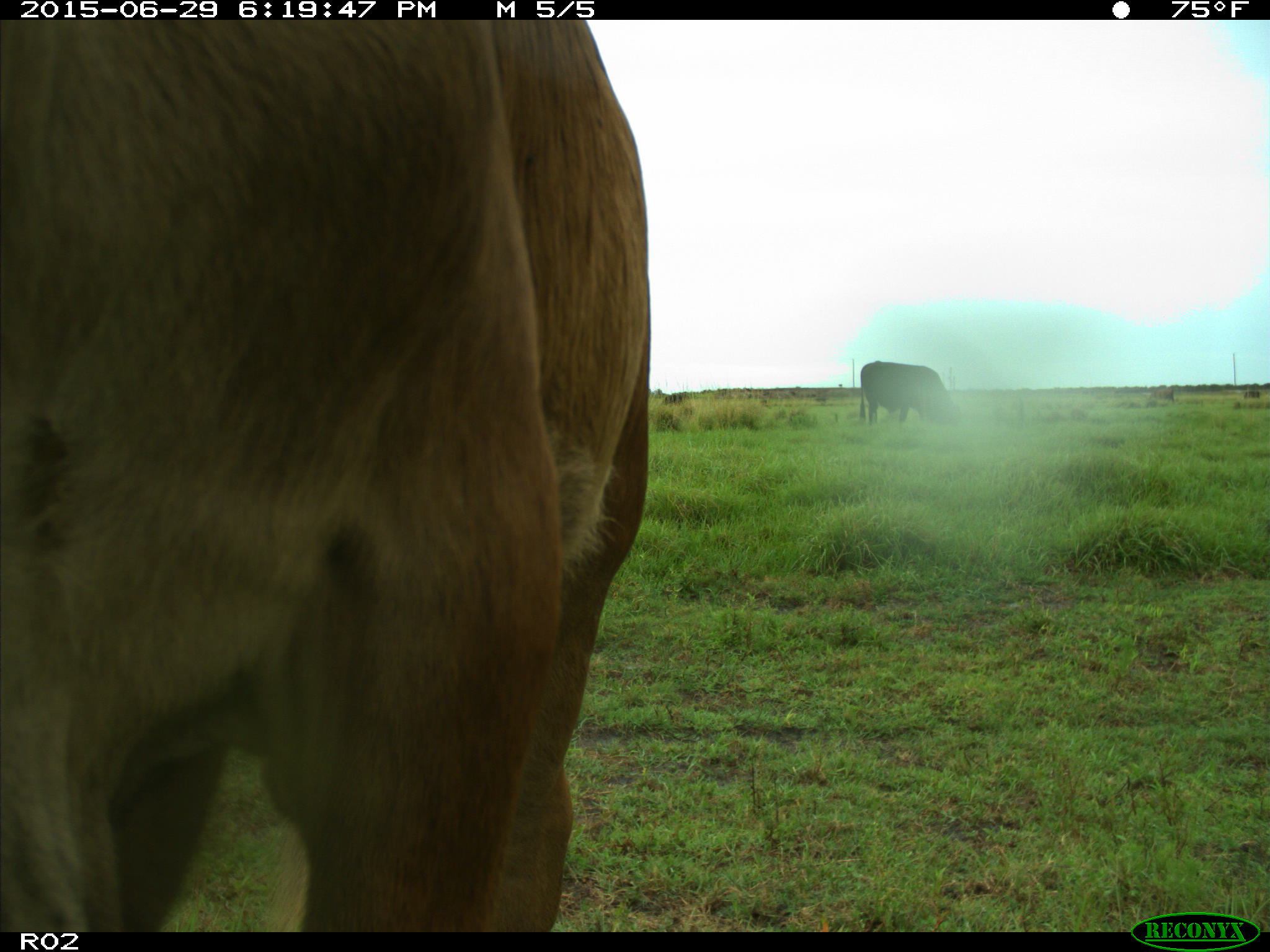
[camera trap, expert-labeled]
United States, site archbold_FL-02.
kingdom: Animalia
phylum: Chordata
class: Mammalia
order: Artiodactyla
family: Bovidae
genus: Bos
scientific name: Bos taurus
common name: domestic cow